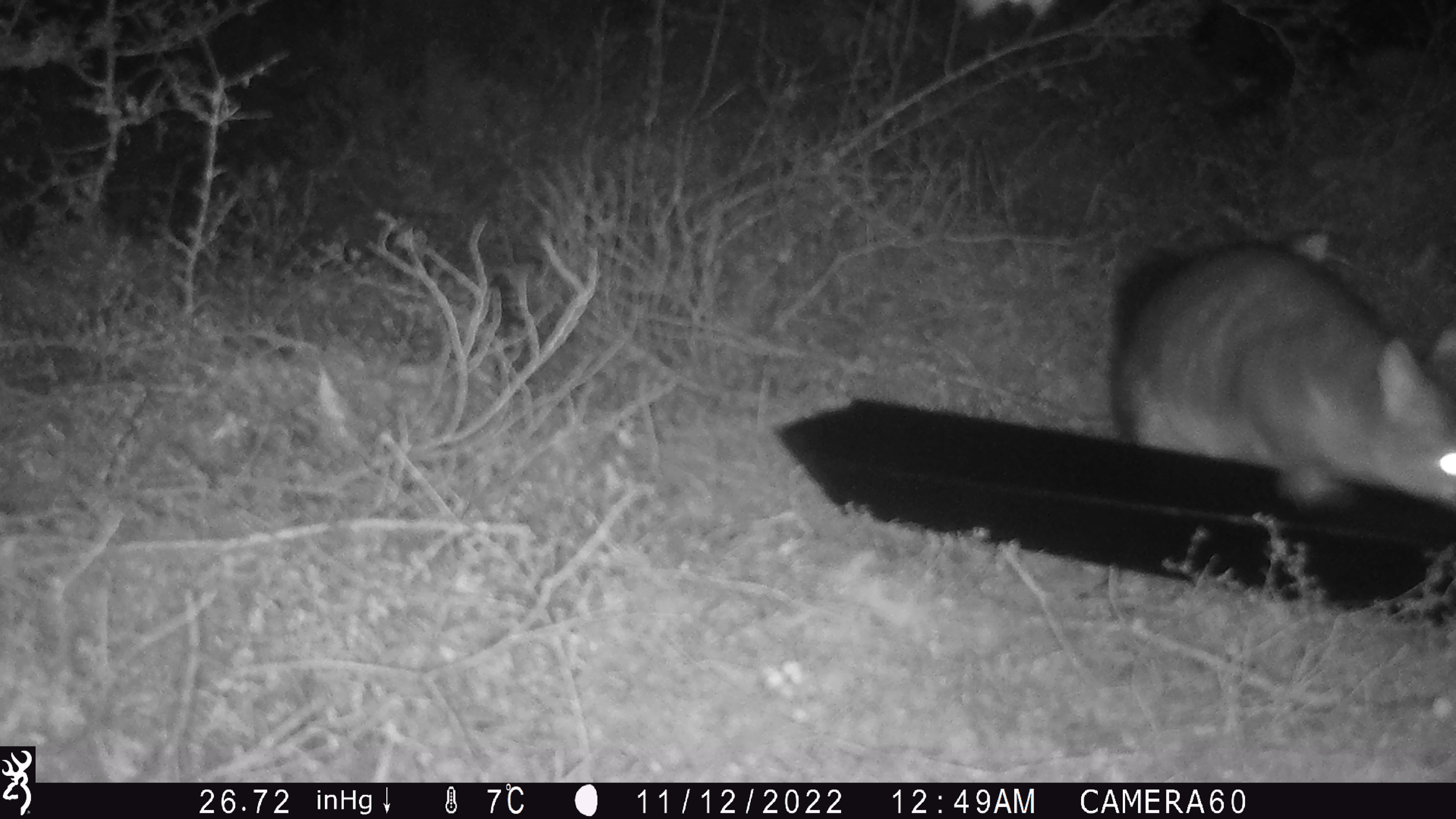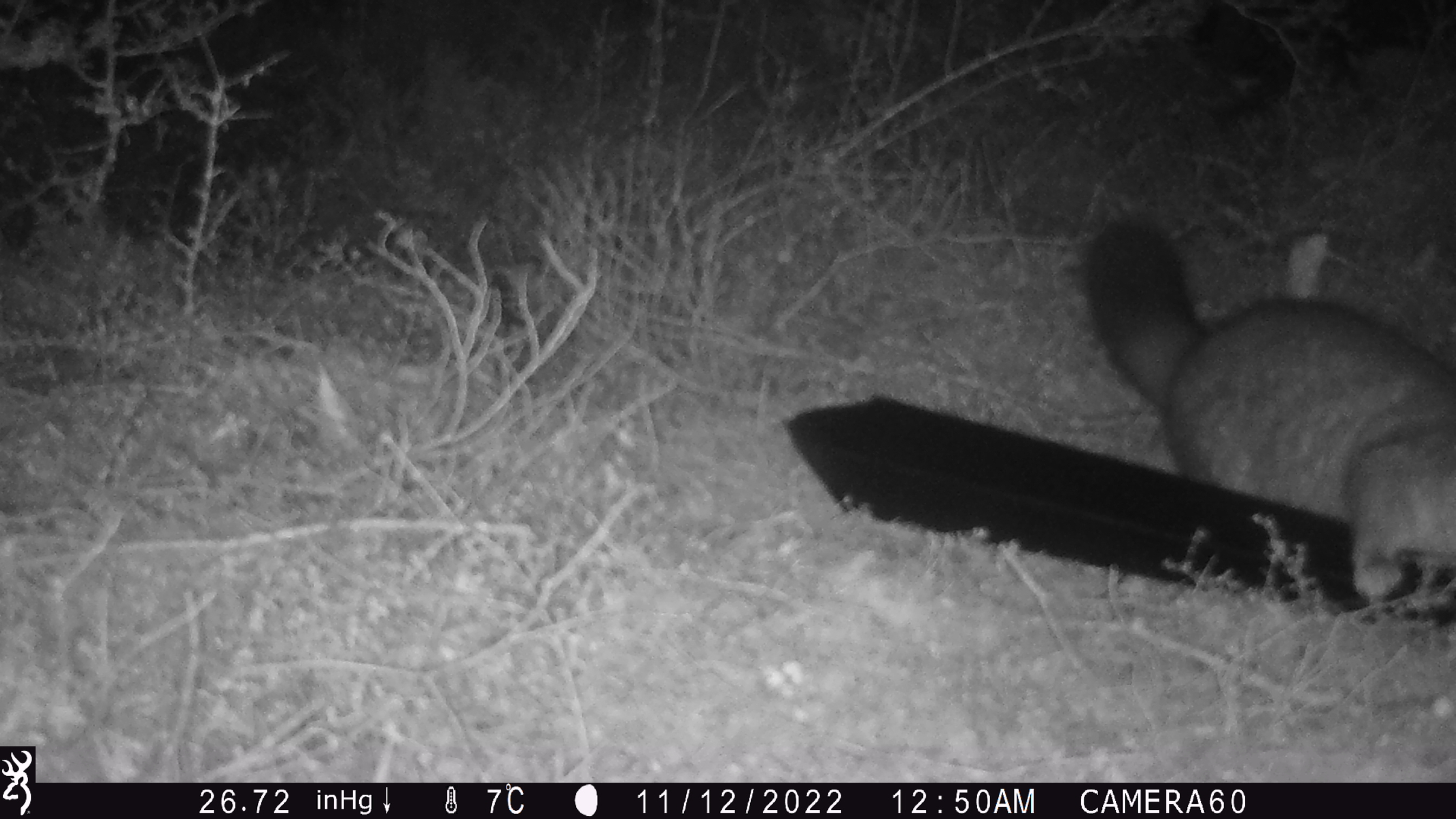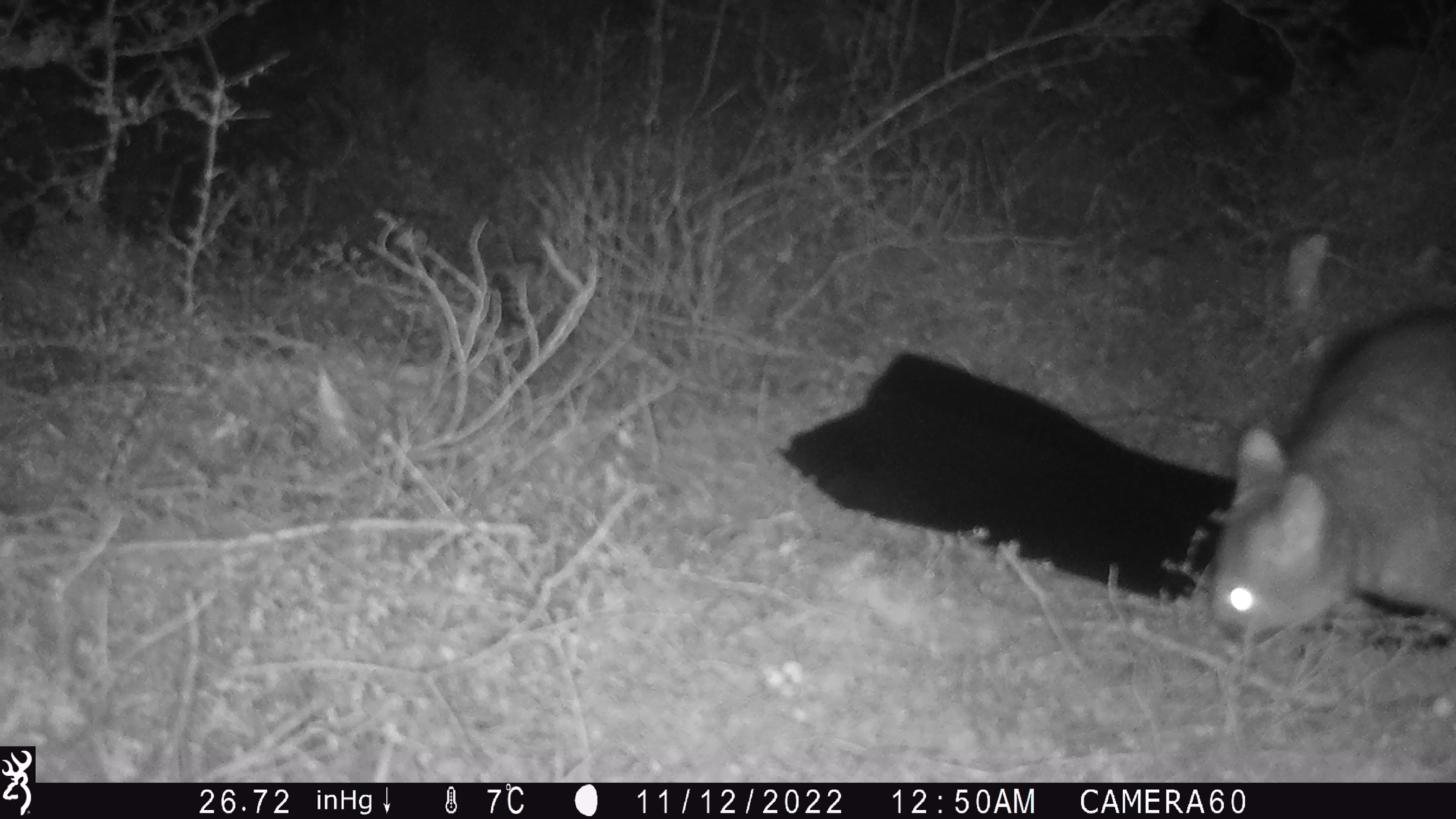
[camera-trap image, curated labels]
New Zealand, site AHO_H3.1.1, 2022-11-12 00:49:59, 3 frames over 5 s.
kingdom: Animalia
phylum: Chordata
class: Mammalia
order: Diprotodontia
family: Phalangeridae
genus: Trichosurus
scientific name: Trichosurus vulpecula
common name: common brushtail possum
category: possum